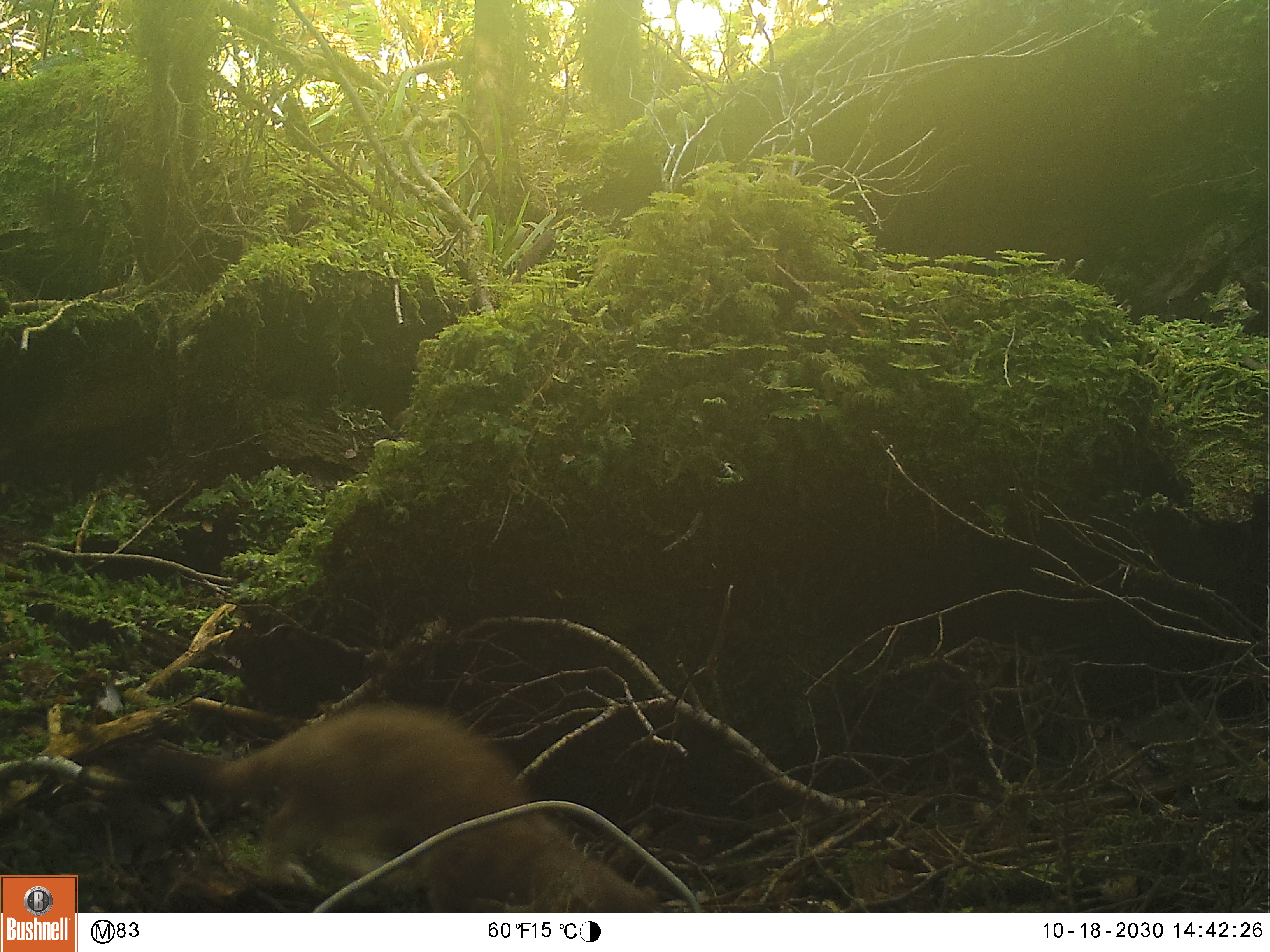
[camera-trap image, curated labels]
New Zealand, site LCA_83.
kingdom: Animalia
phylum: Chordata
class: Mammalia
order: Carnivora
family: Mustelidae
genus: Mustela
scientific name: Mustela erminea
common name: stoat